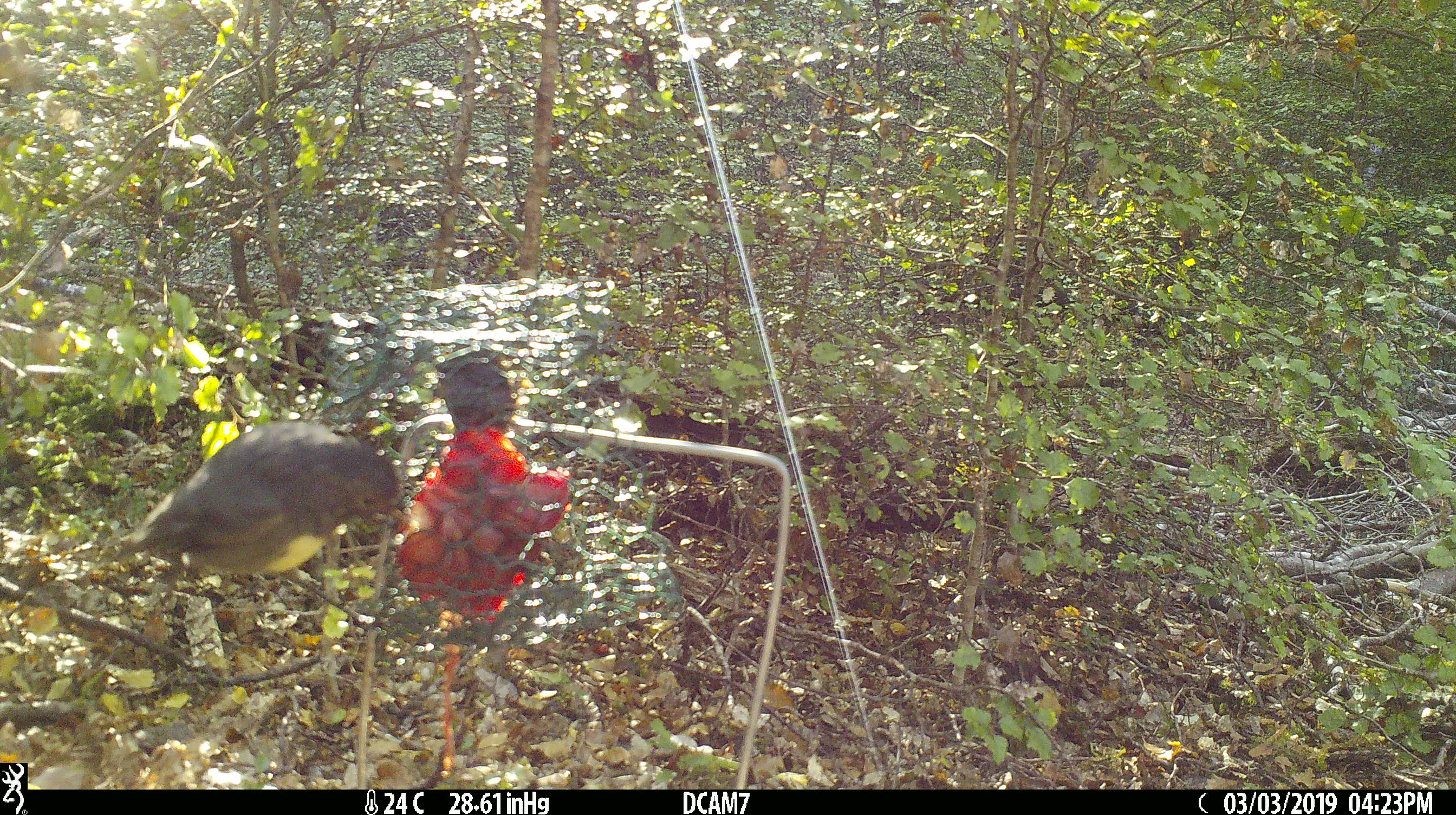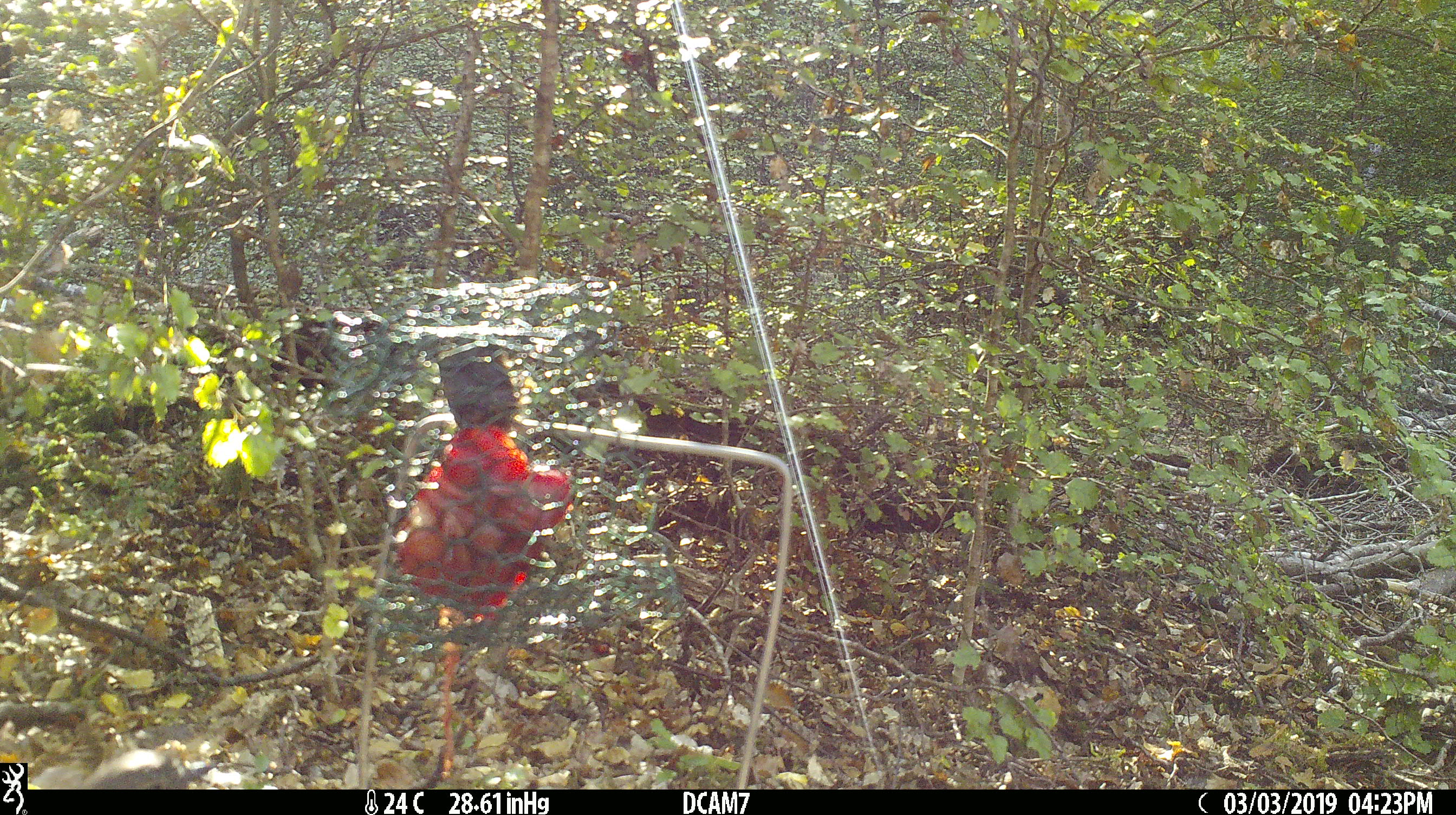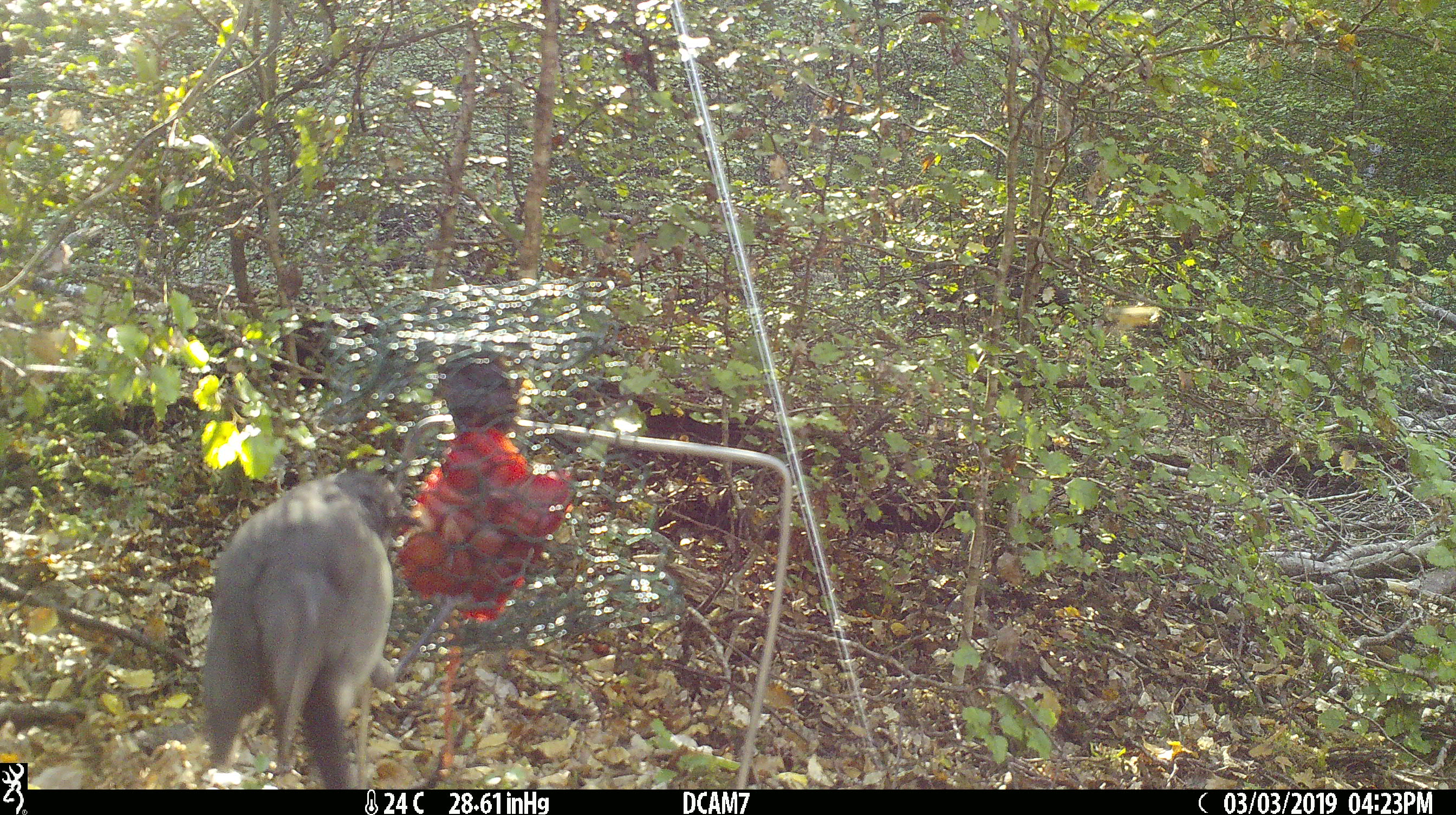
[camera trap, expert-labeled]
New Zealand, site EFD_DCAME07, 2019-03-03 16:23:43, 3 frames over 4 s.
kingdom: Animalia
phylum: Chordata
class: Aves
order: Passeriformes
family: Petroicidae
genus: Petroica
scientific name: Petroica australis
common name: new zealand robin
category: robin